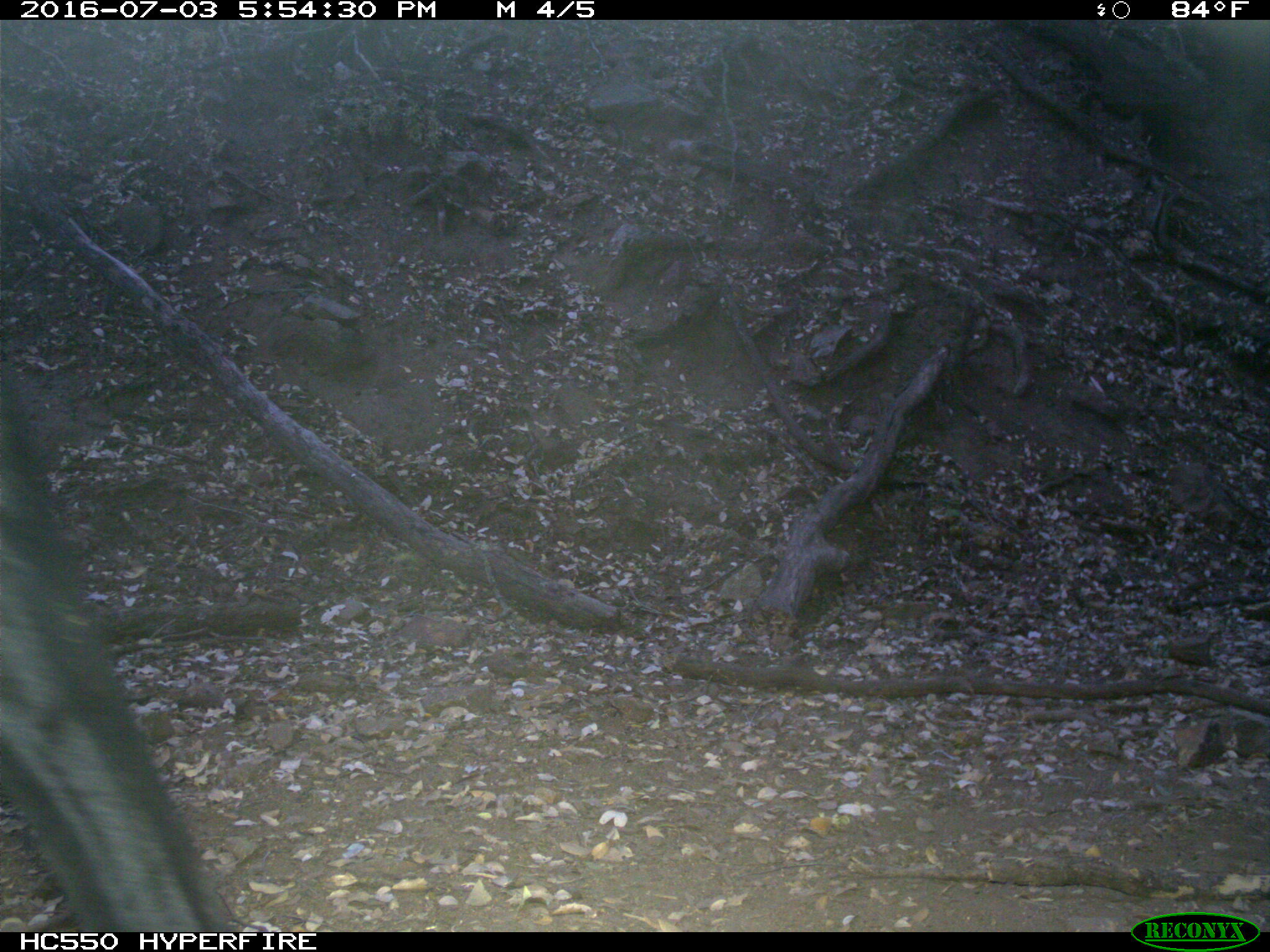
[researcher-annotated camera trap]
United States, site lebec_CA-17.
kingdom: Animalia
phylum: Chordata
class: Mammalia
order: Artiodactyla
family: Bovidae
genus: Bos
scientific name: Bos taurus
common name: domestic cow